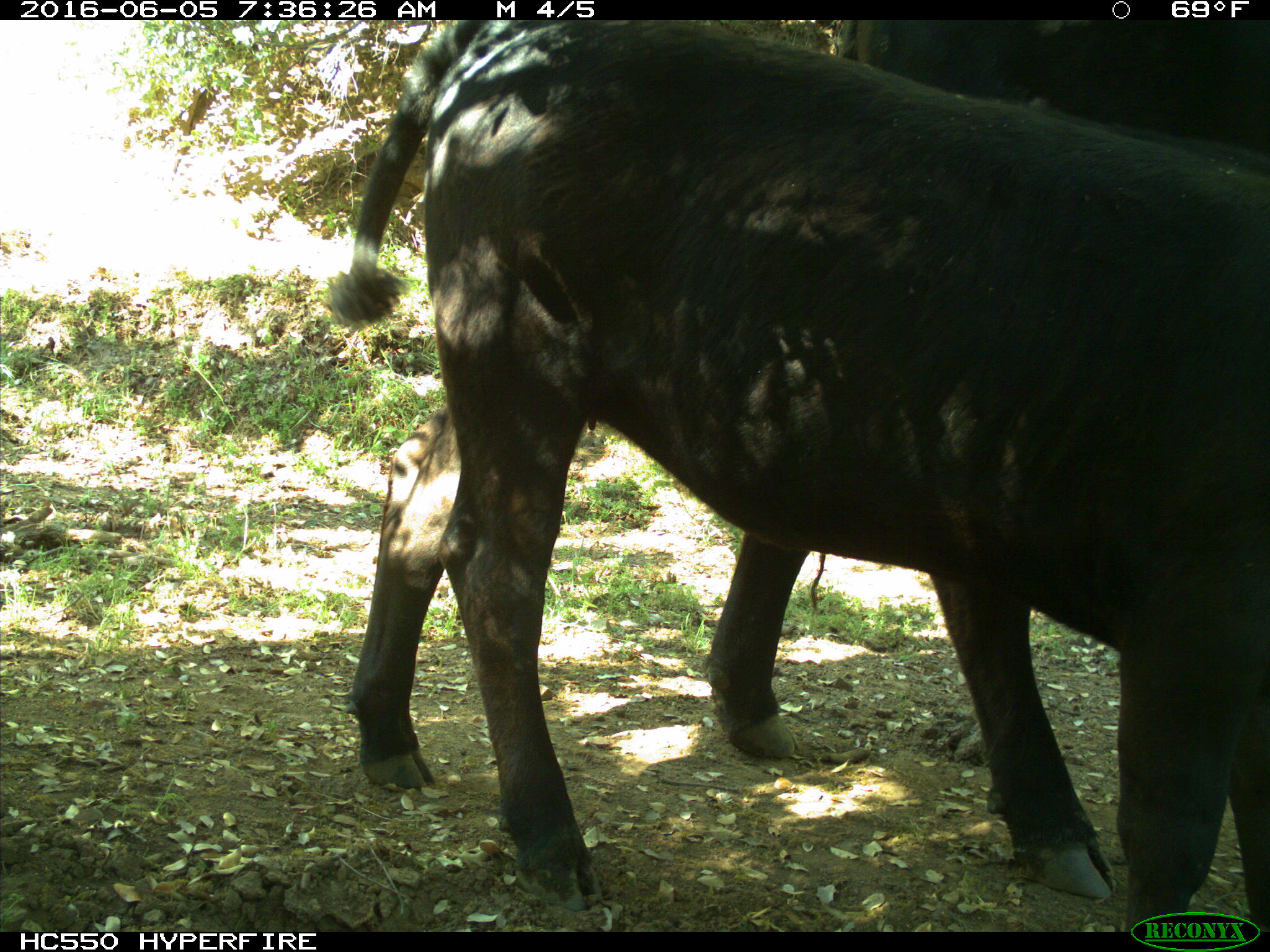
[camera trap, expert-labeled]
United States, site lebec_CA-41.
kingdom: Animalia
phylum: Chordata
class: Mammalia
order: Artiodactyla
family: Bovidae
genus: Bos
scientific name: Bos taurus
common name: domestic cow